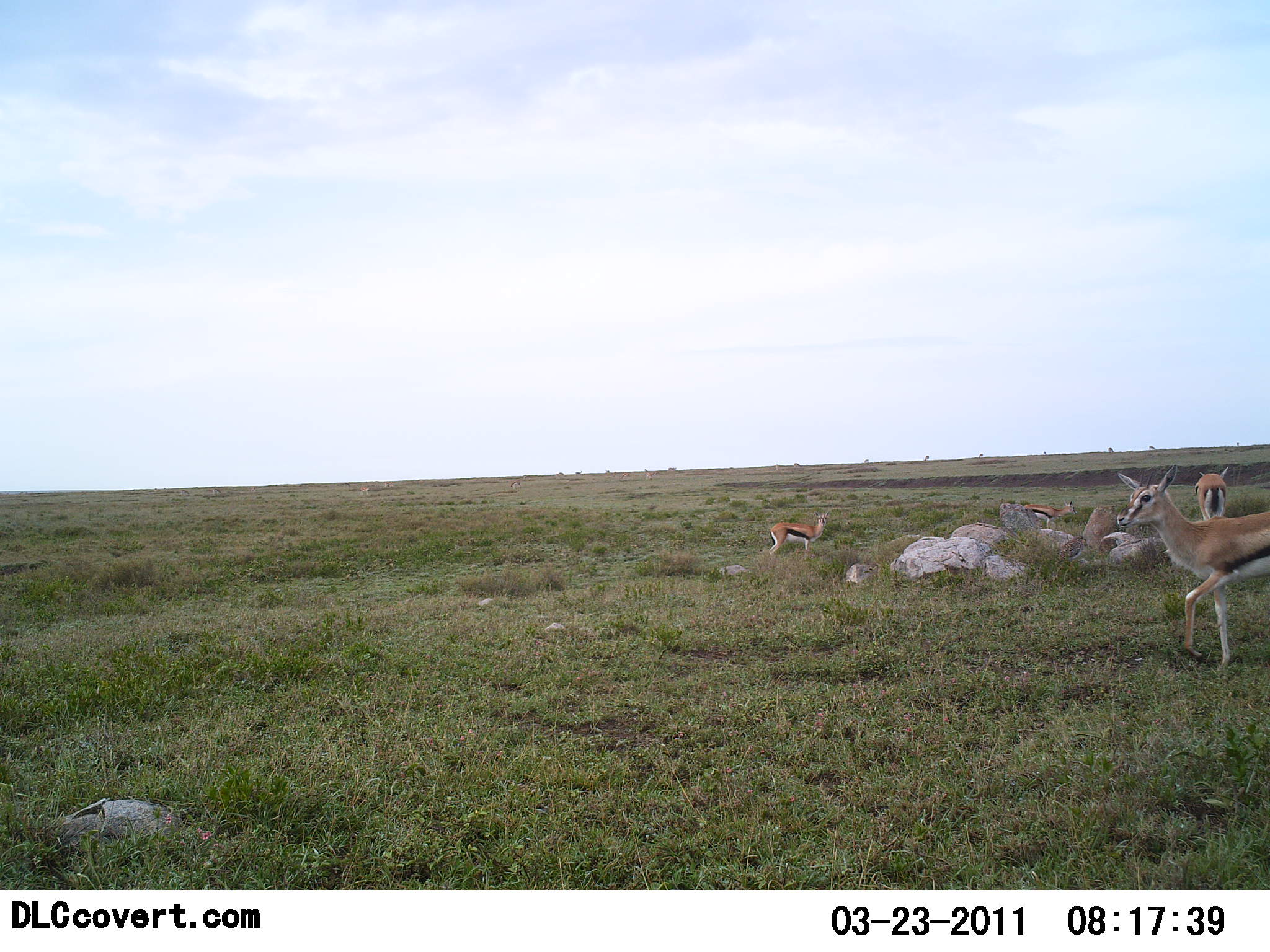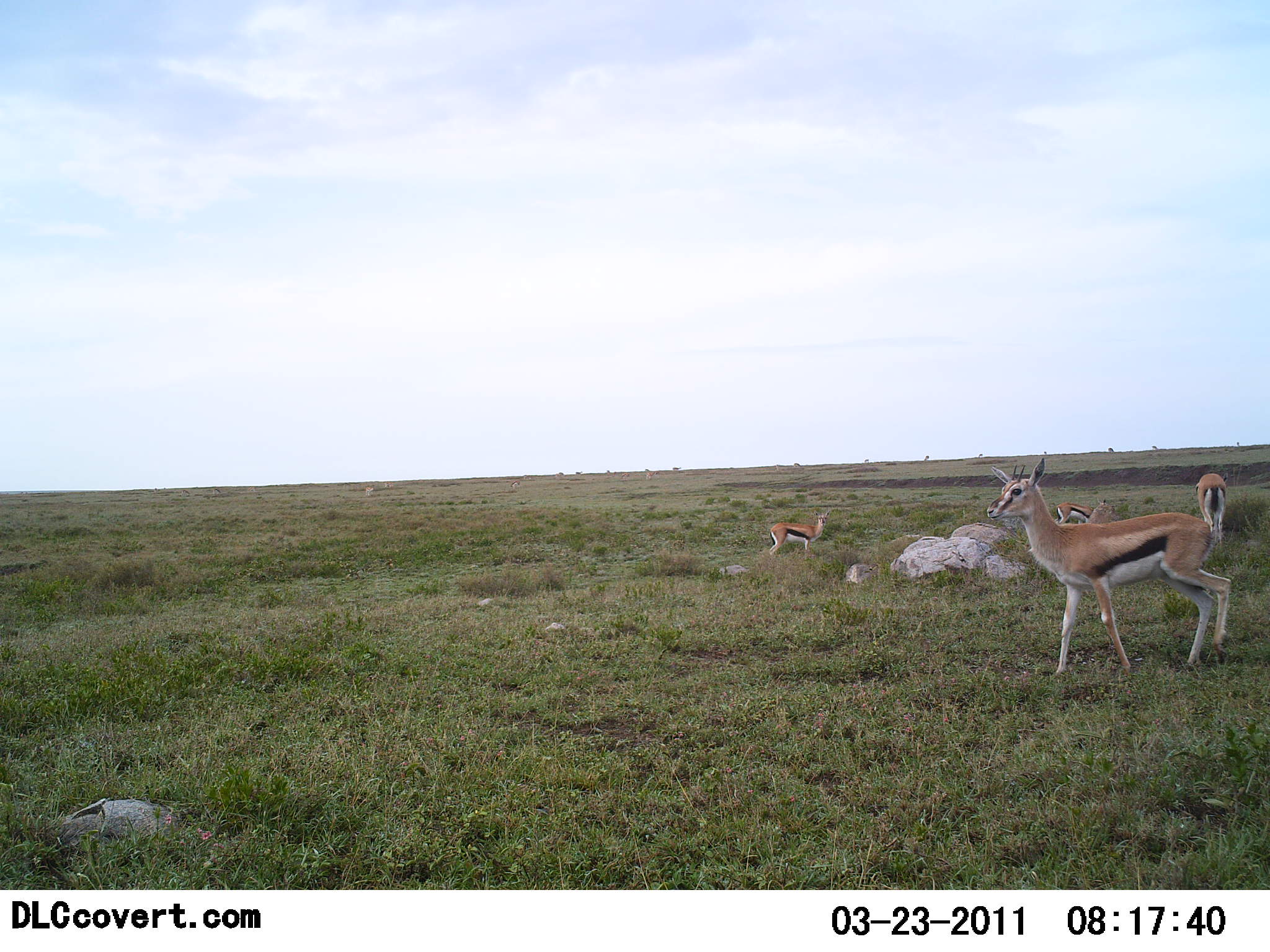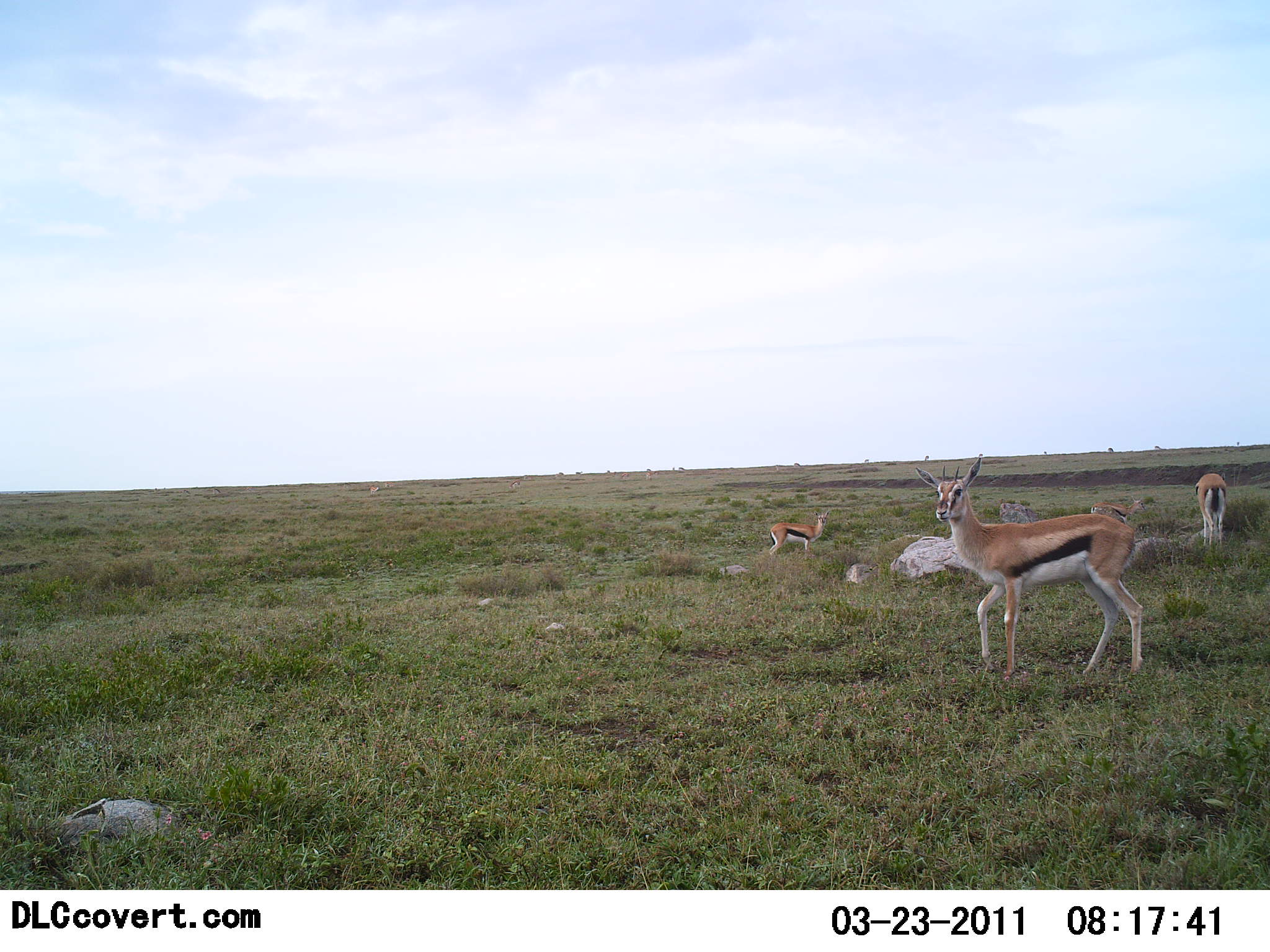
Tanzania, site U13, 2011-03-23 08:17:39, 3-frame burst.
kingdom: Animalia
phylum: Chordata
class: Mammalia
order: Artiodactyla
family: Bovidae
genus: Eudorcas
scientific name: Eudorcas thomsonii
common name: thomson's gazelle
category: gazellethomsons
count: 4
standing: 82%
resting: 9%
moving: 55%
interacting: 0%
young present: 0%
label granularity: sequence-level